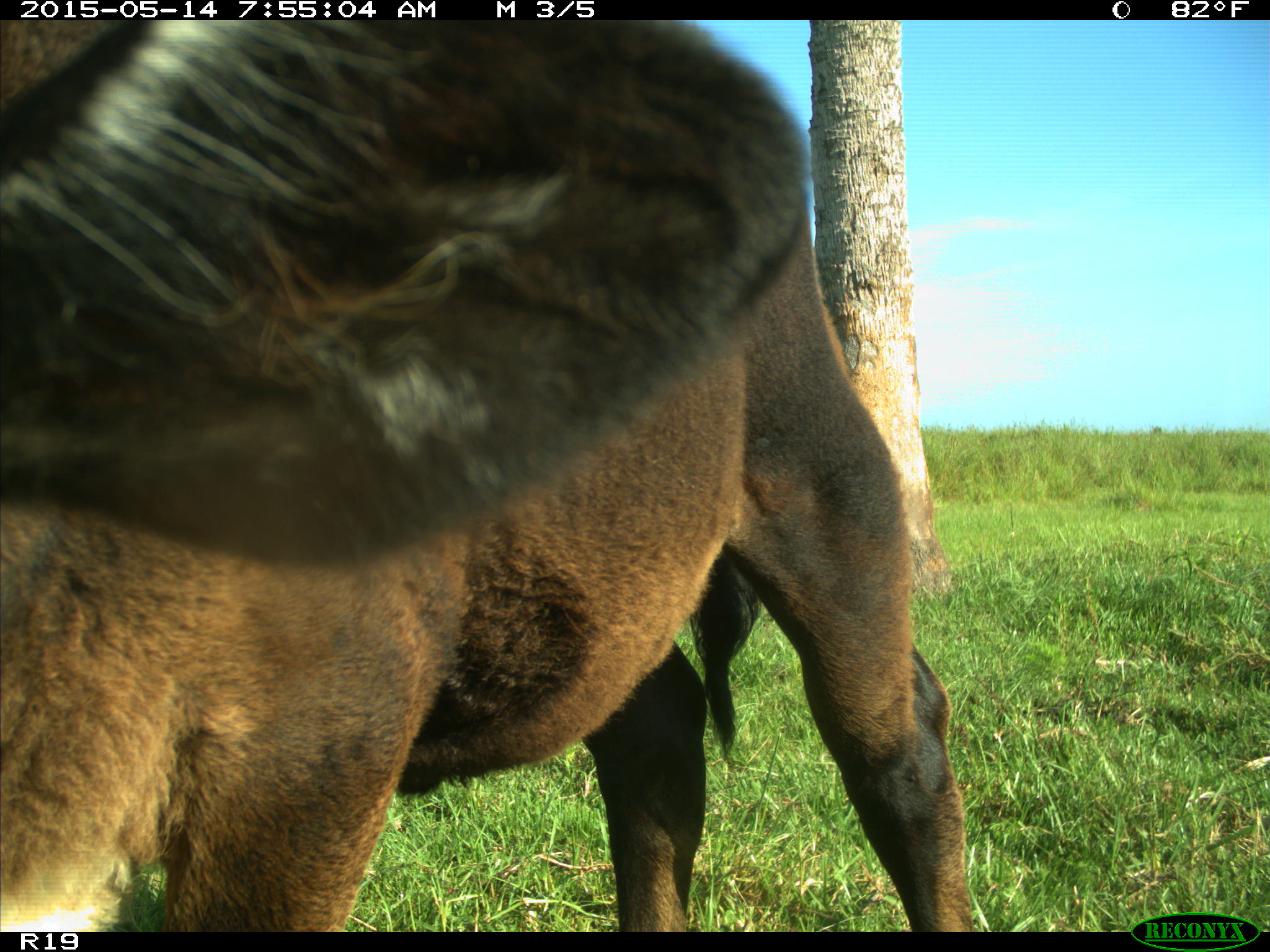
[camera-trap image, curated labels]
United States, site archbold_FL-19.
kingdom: Animalia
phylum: Chordata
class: Mammalia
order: Artiodactyla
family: Bovidae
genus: Bos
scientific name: Bos taurus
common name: domestic cow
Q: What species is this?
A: Bos taurus (domestic cow).